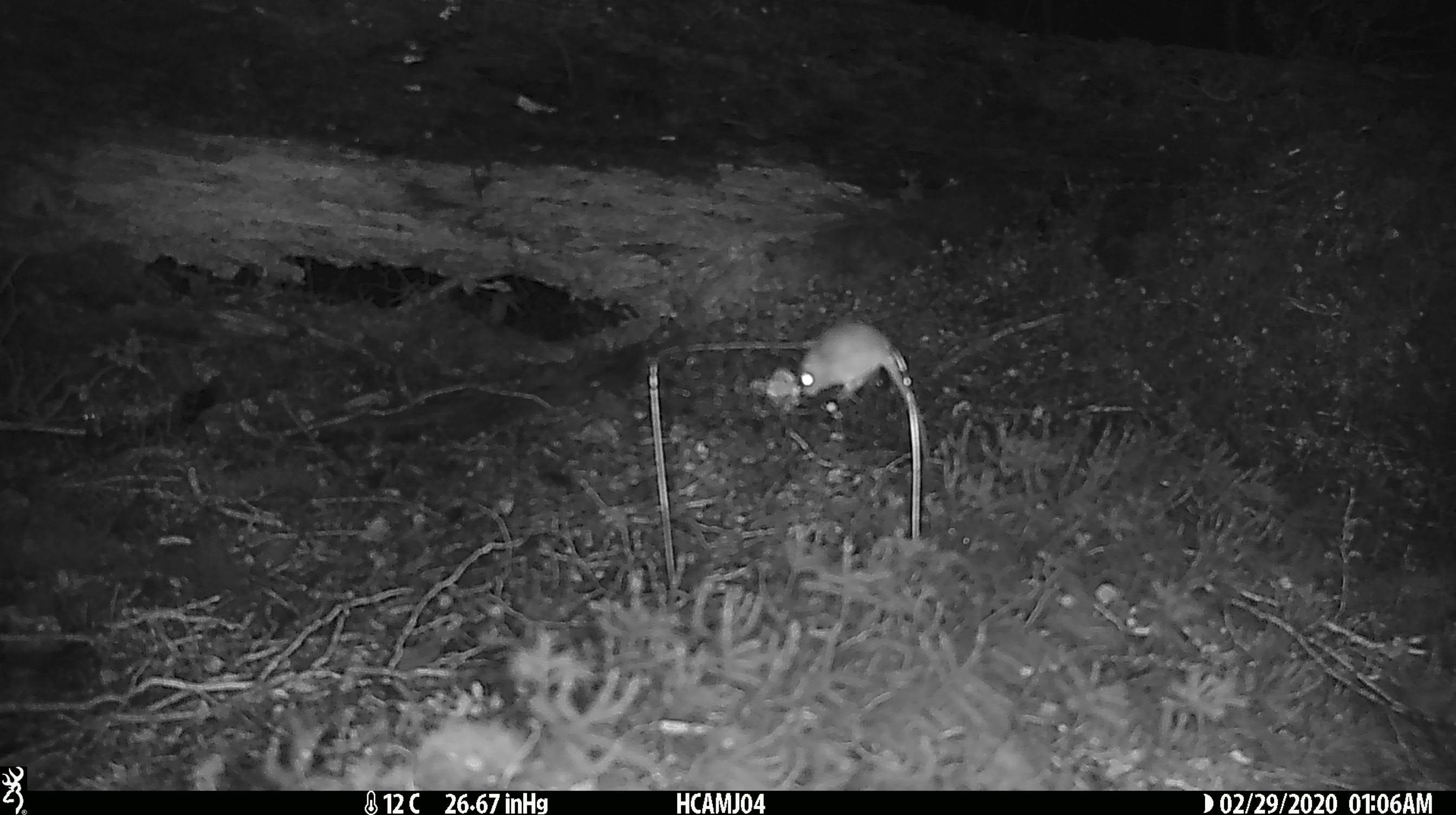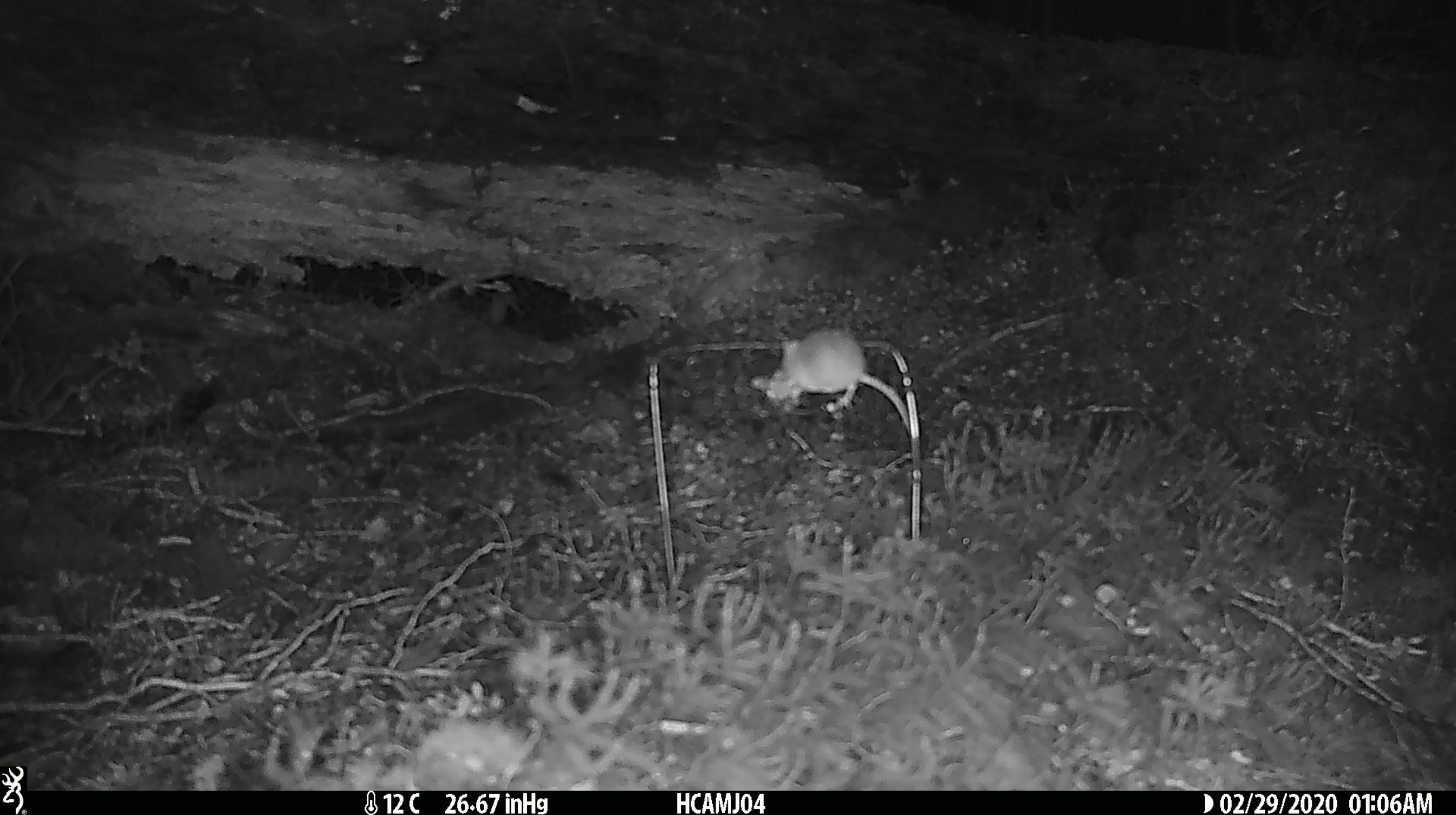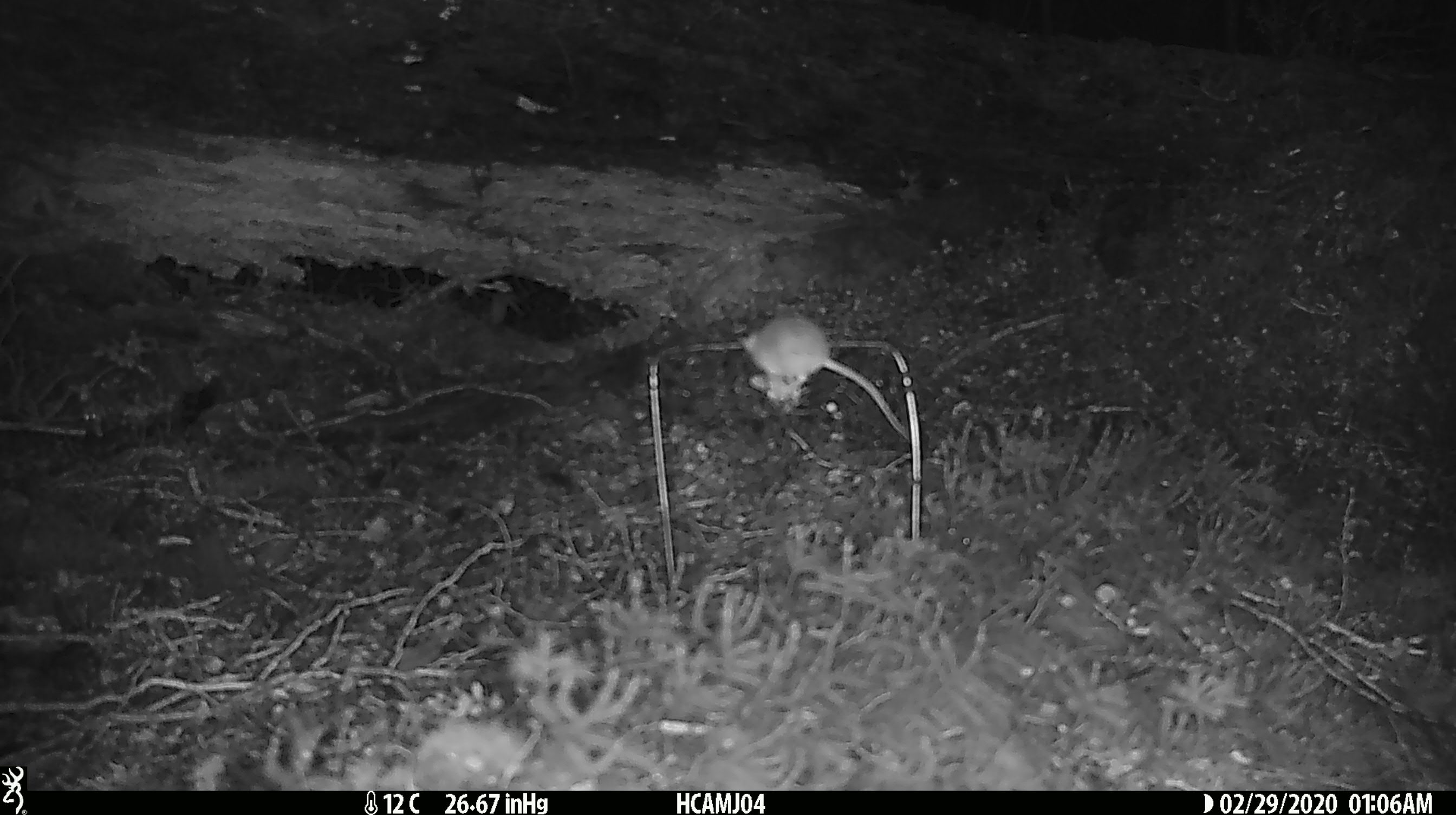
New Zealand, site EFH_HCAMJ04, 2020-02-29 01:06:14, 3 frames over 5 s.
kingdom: Animalia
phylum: Chordata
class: Mammalia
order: Rodentia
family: Muridae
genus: Mus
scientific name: Mus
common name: mouse